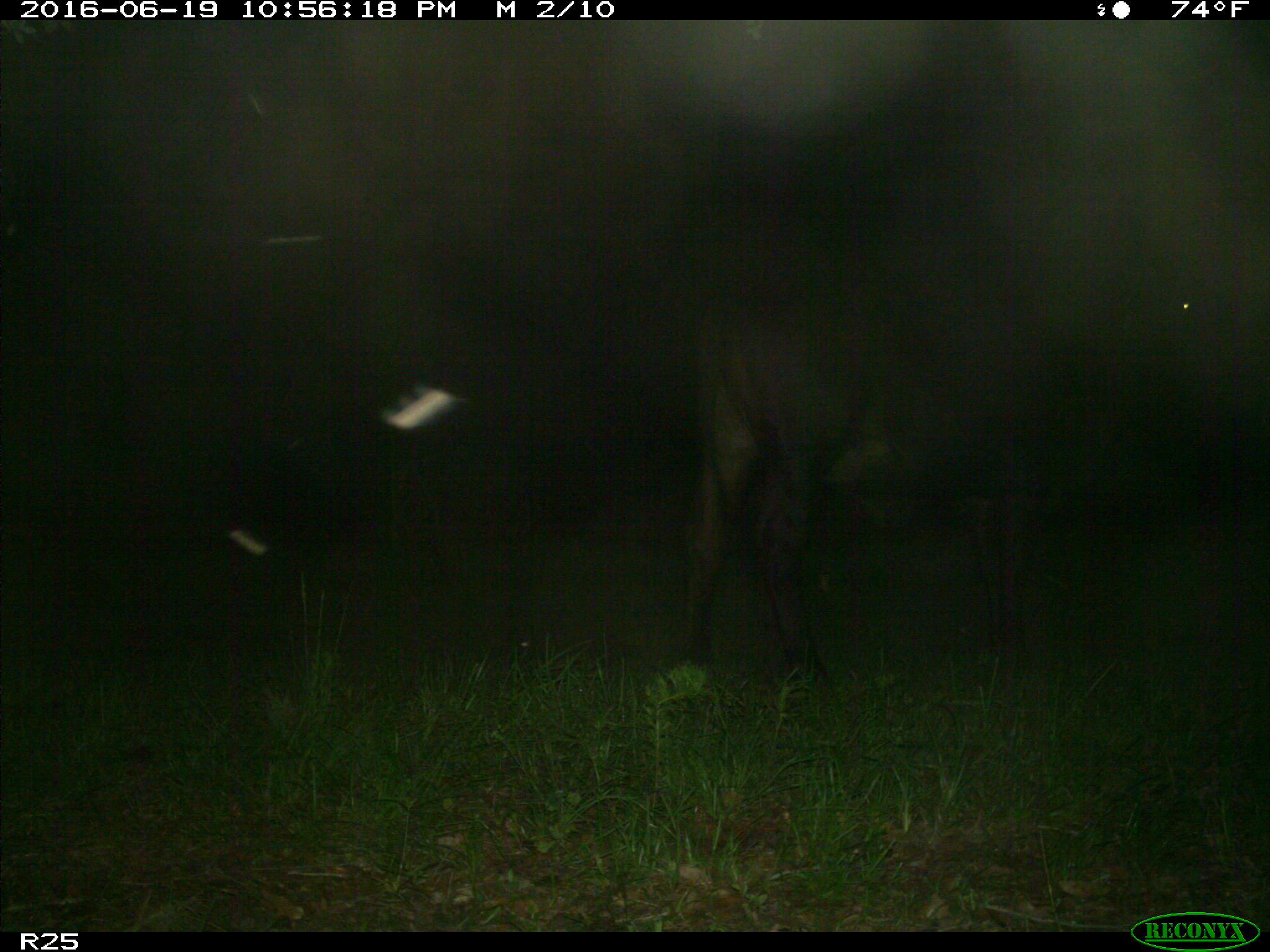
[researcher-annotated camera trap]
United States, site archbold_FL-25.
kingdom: Animalia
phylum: Chordata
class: Mammalia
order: Artiodactyla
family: Bovidae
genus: Bos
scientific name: Bos taurus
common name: domestic cow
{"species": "Bos taurus (domestic cow)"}